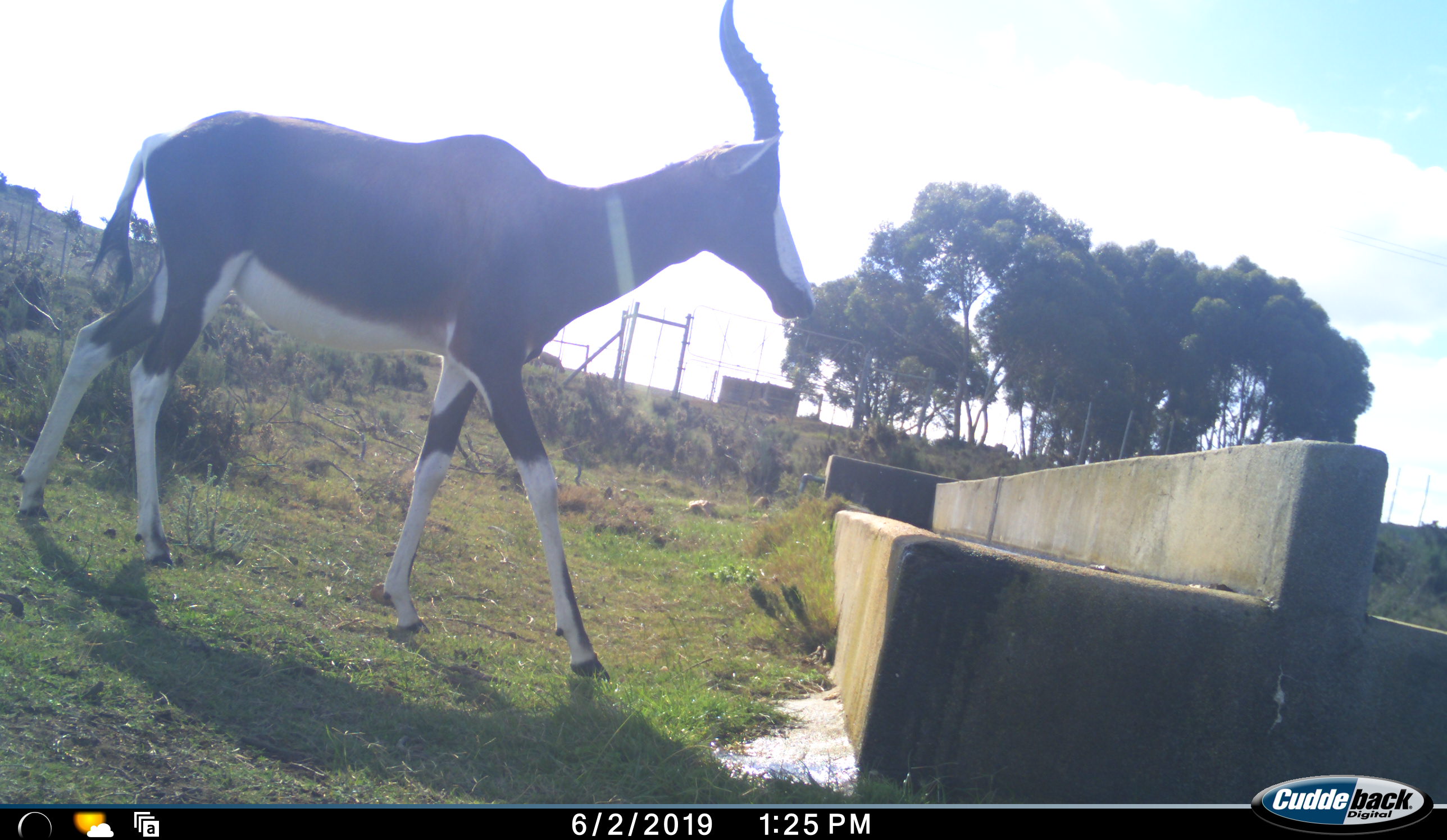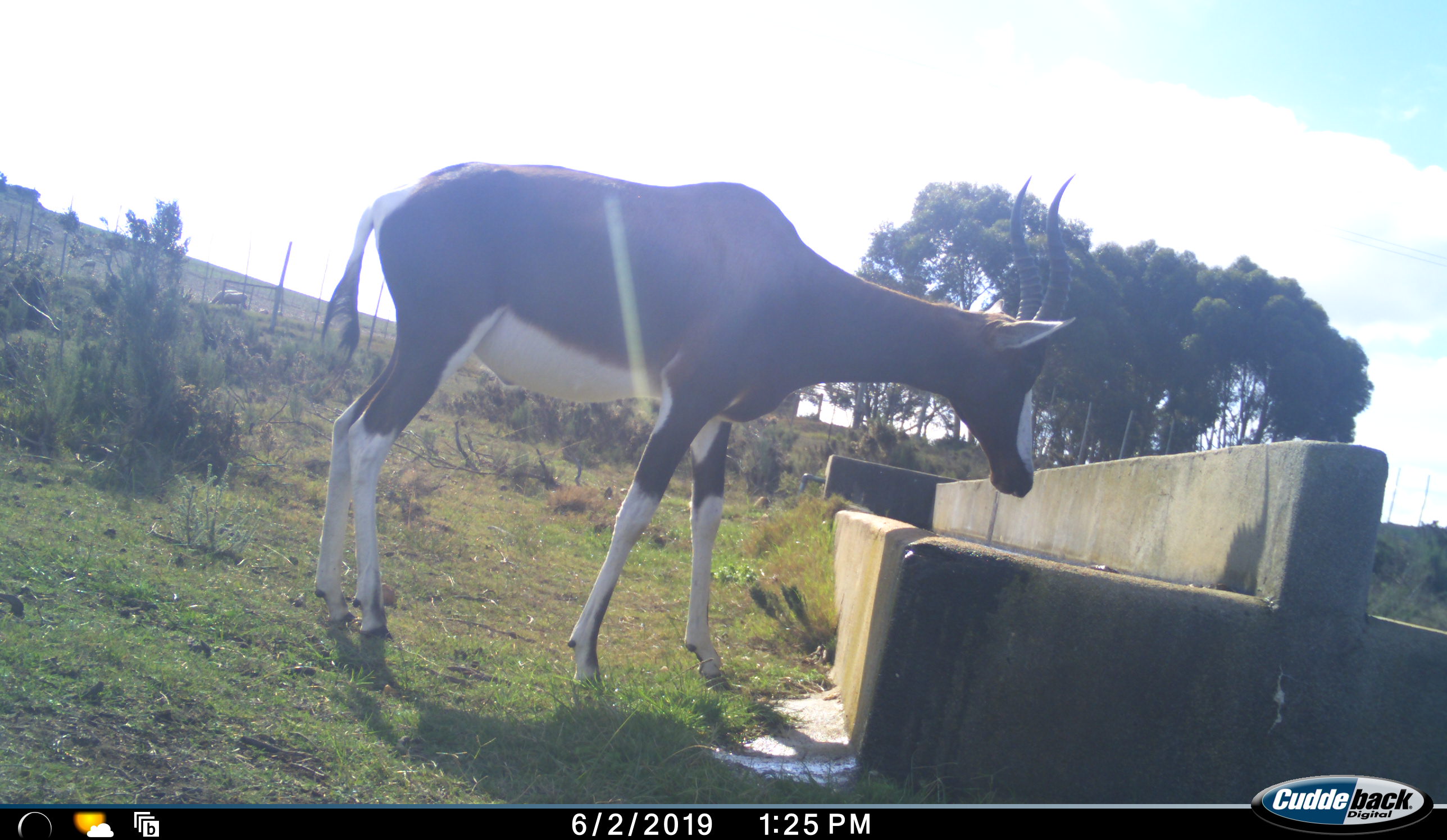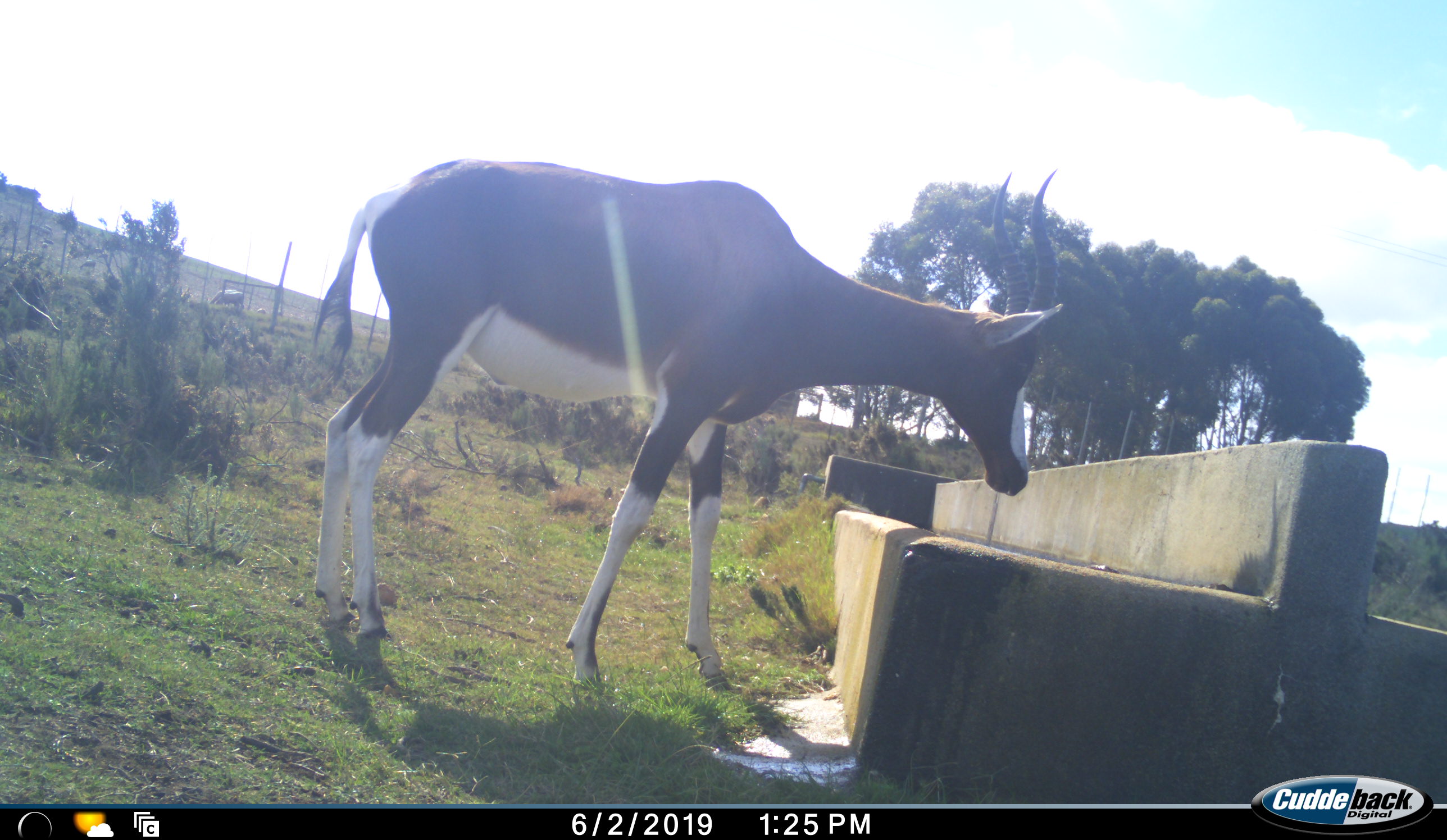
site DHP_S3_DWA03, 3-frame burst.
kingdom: Animalia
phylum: Chordata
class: Mammalia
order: Artiodactyla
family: Bovidae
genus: Damaliscus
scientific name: Damaliscus pygargus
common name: bontebok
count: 1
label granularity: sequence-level